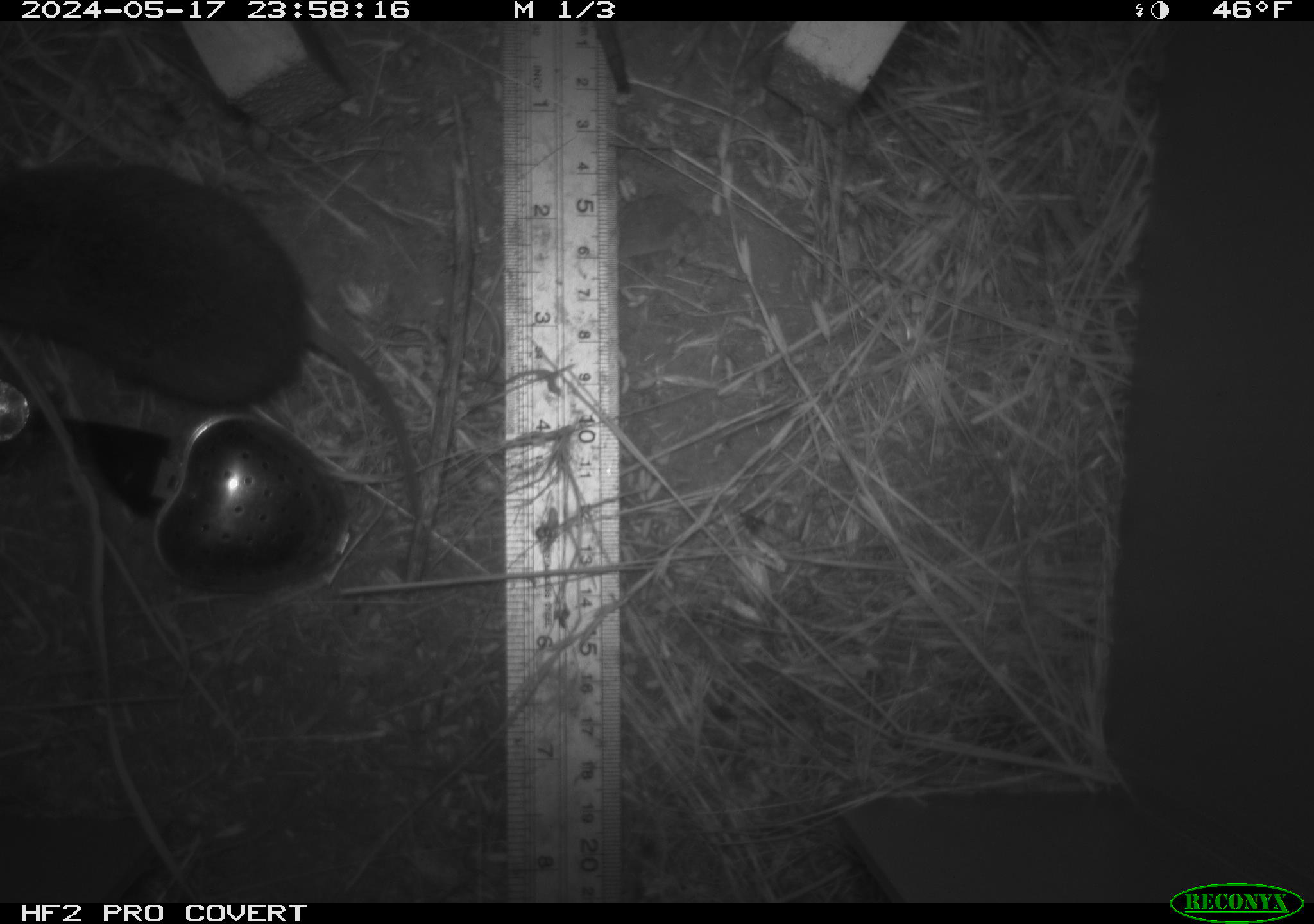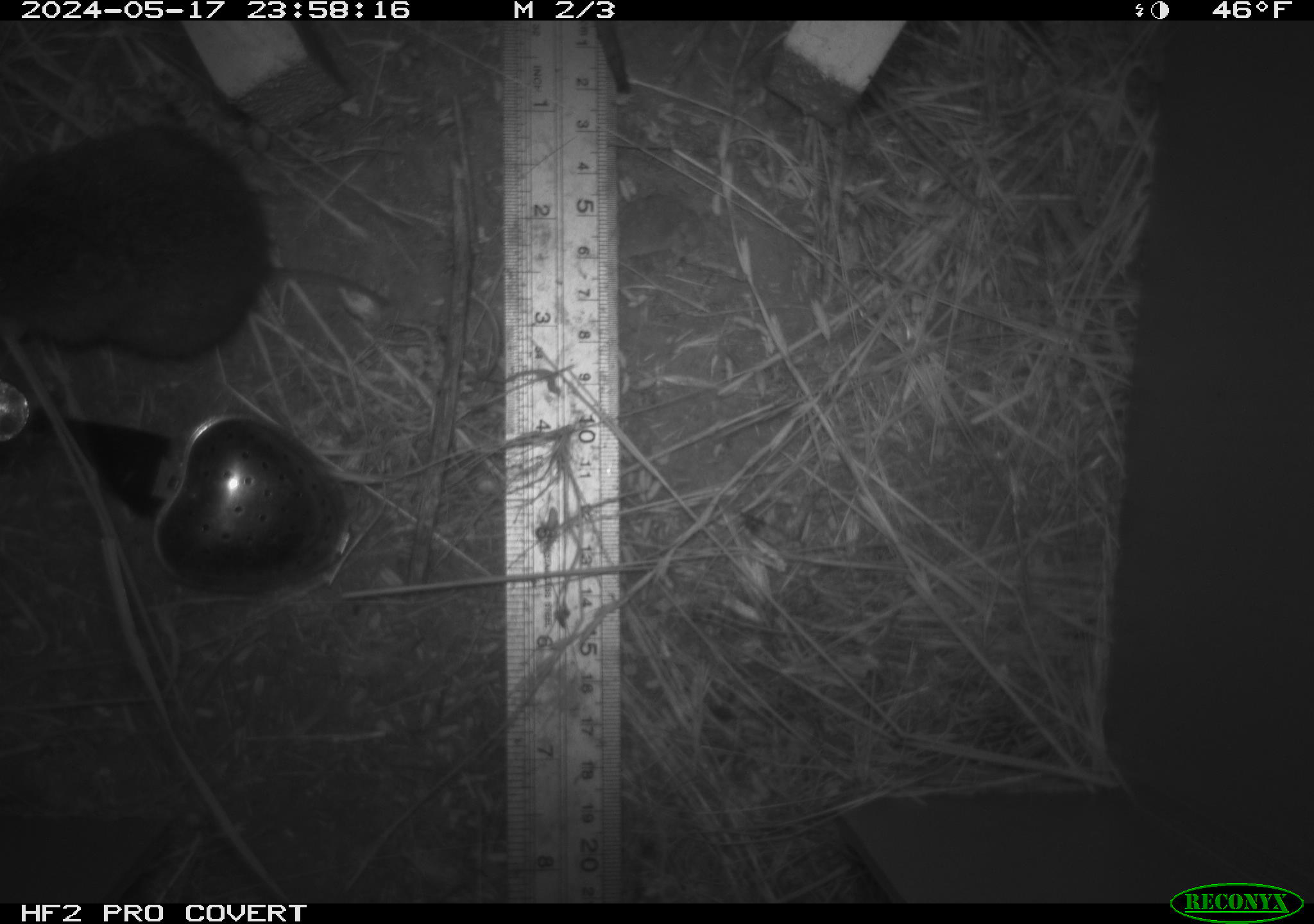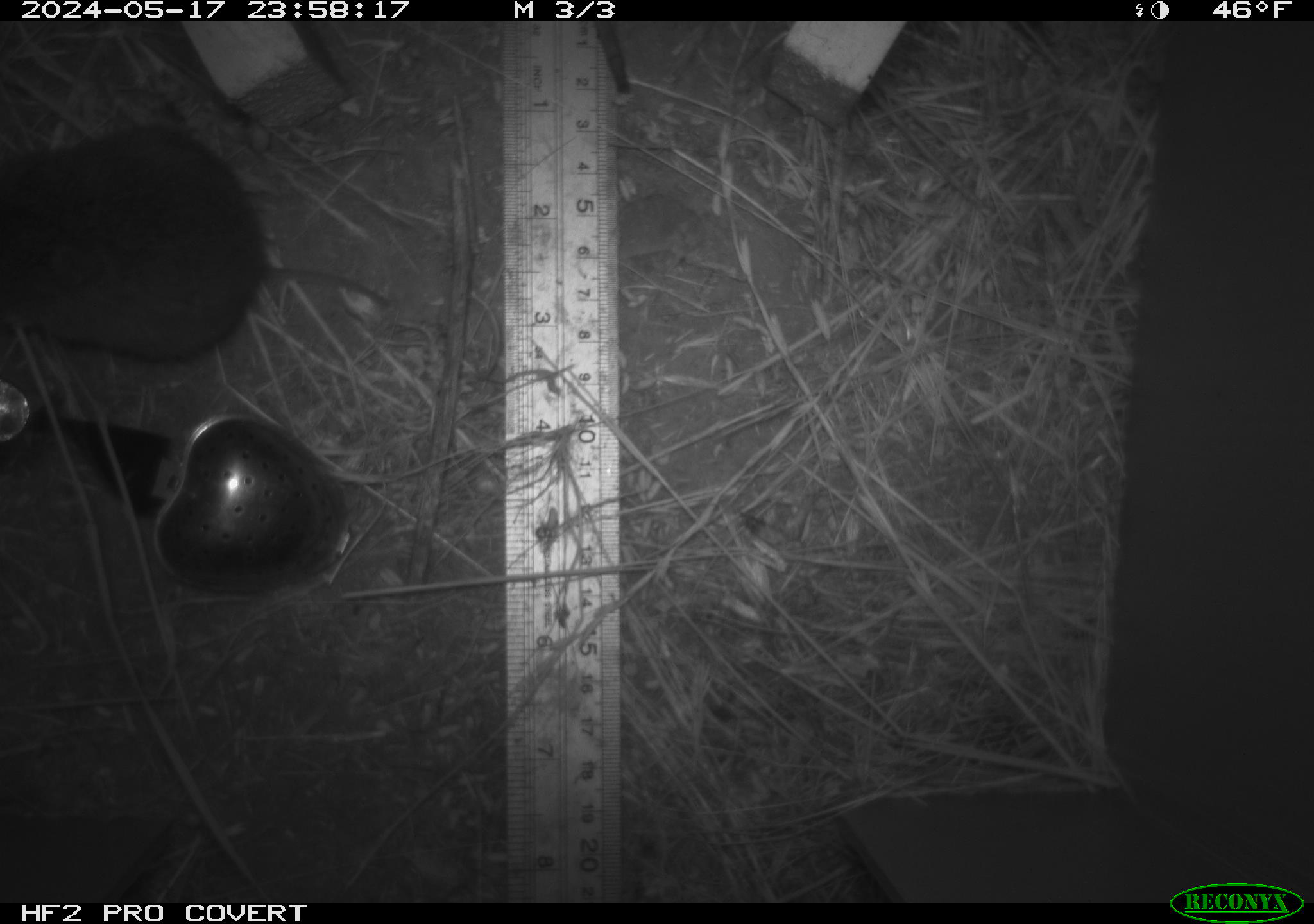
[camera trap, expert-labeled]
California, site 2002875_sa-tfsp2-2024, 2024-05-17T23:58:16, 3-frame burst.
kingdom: Animalia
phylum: Chordata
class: Mammalia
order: Rodentia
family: Cricetidae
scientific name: Arvicolinae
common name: voles, lemmings, and muskrats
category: arvicolinae subfamily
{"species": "arvicolinae subfamily (voles, lemmings, and muskrats) (Arvicolinae)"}